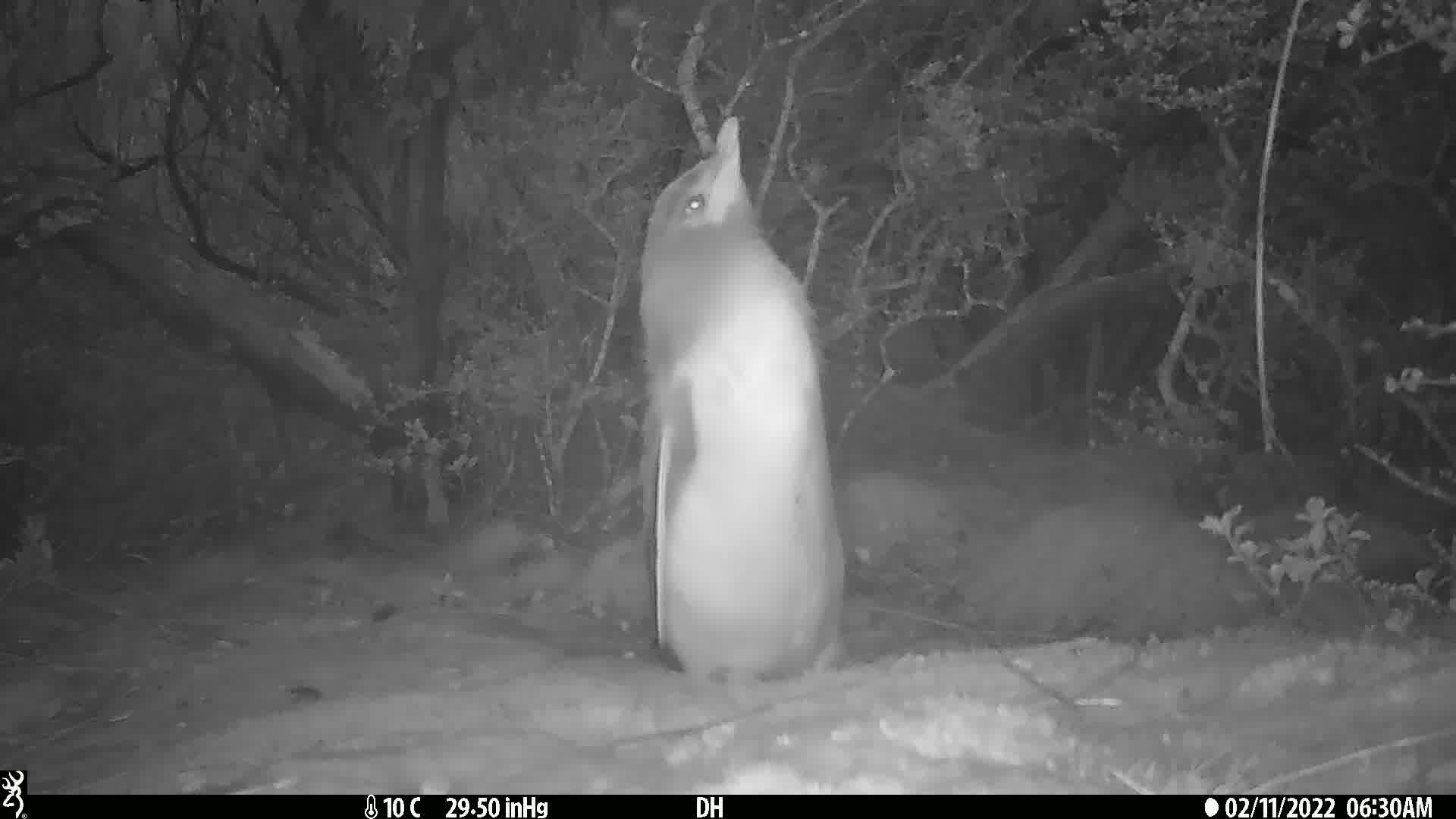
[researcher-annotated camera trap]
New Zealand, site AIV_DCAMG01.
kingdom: Animalia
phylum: Chordata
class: Aves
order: Sphenisciformes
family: Spheniscidae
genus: Megadyptes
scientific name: Megadyptes antipodes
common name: yellow-eyed penguin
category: yellow eyed penguin